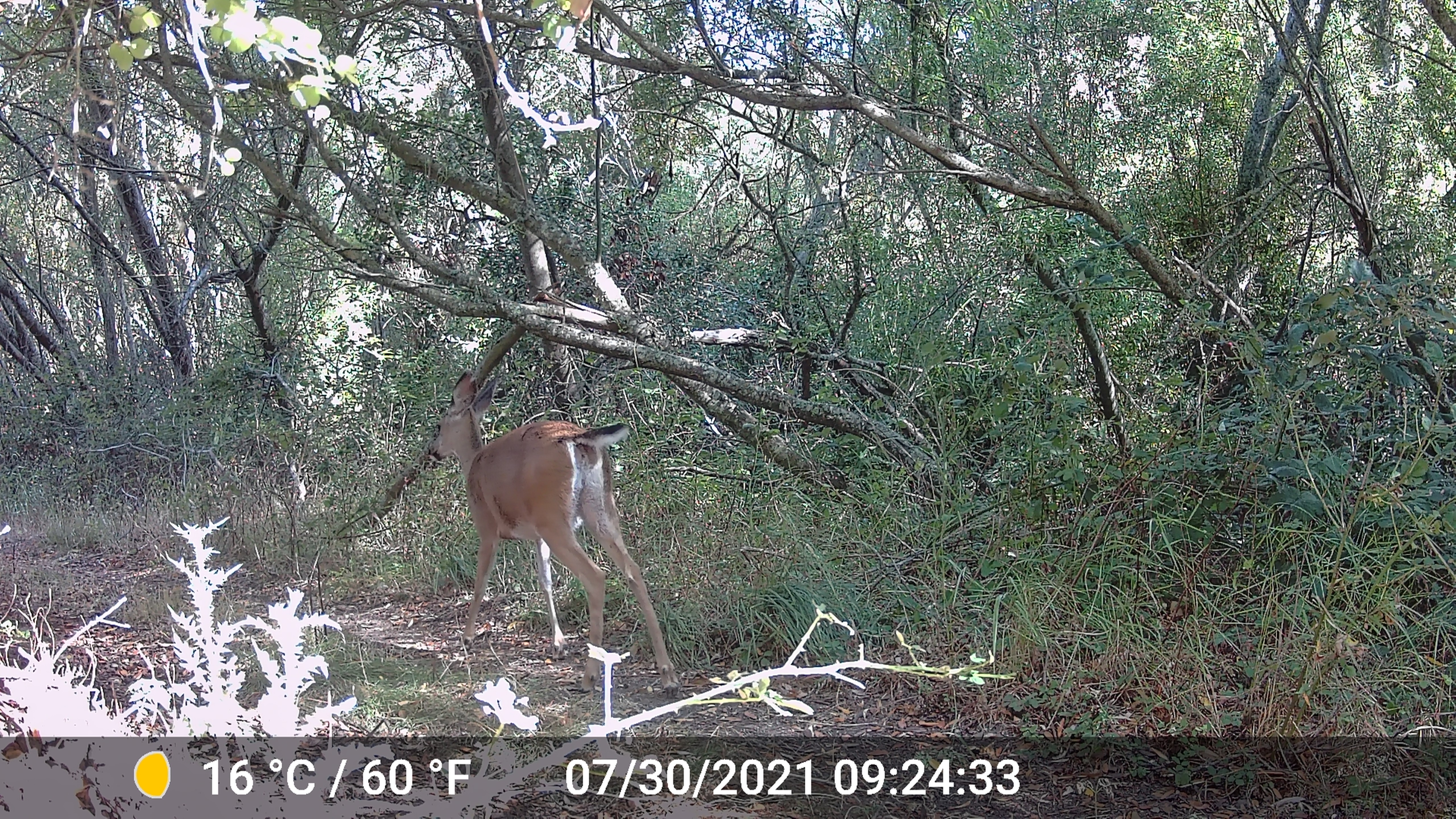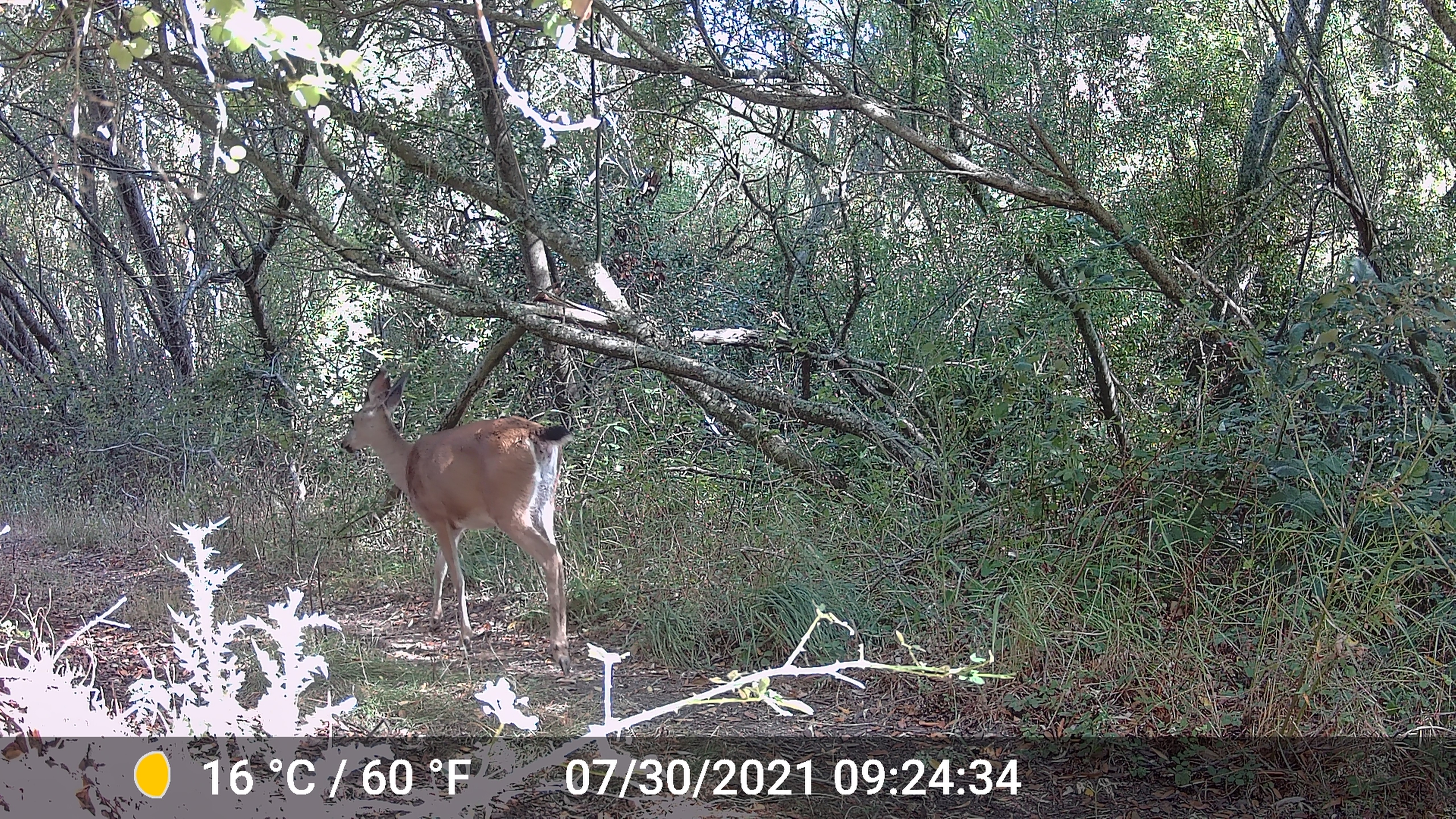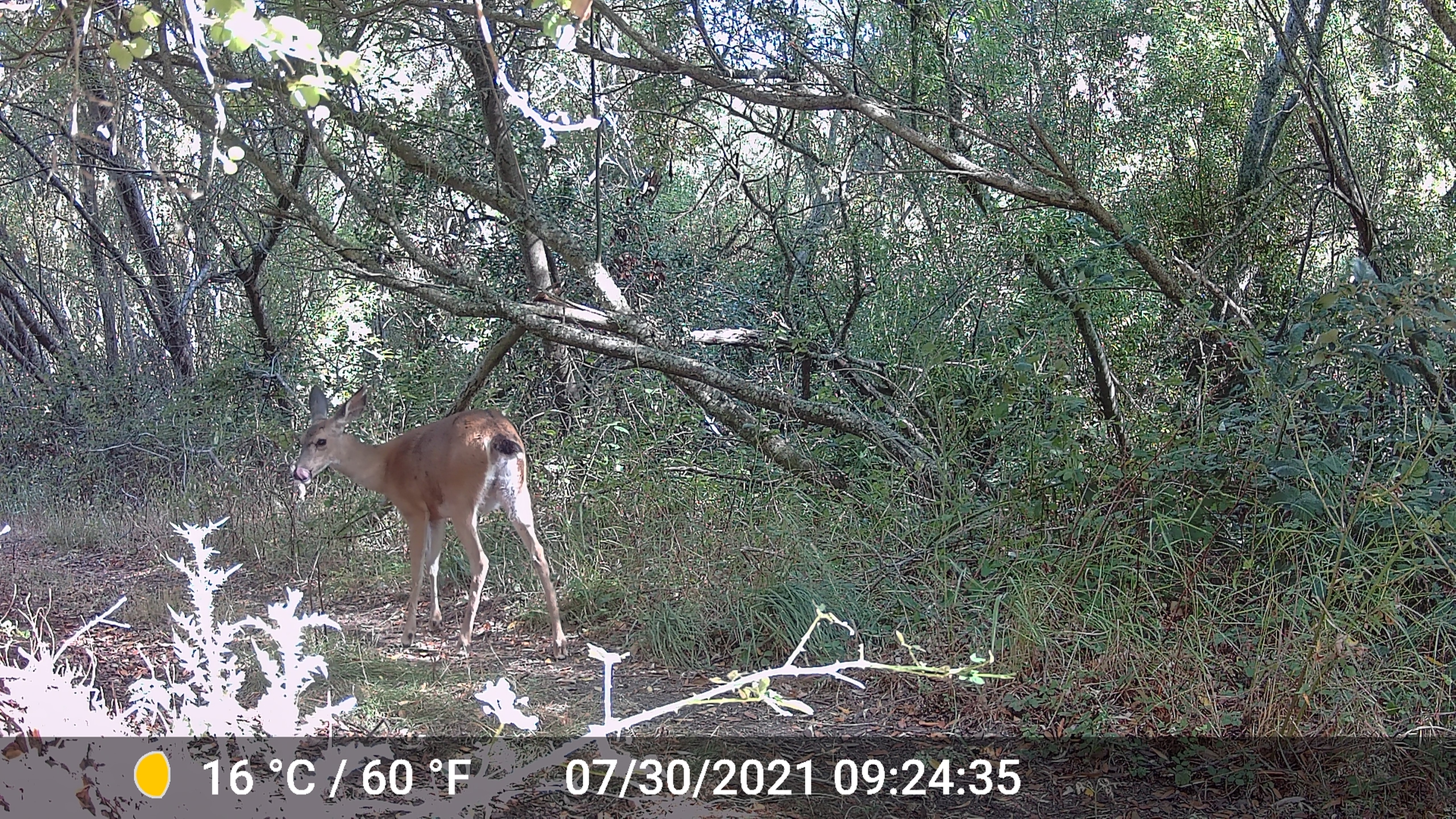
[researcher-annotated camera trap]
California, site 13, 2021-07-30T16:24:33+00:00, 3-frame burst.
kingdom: Animalia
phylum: Chordata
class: Mammalia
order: Artiodactyla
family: Cervidae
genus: Odocoileus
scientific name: Odocoileus hemionus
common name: mule deer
Mule deer (Odocoileus hemionus).